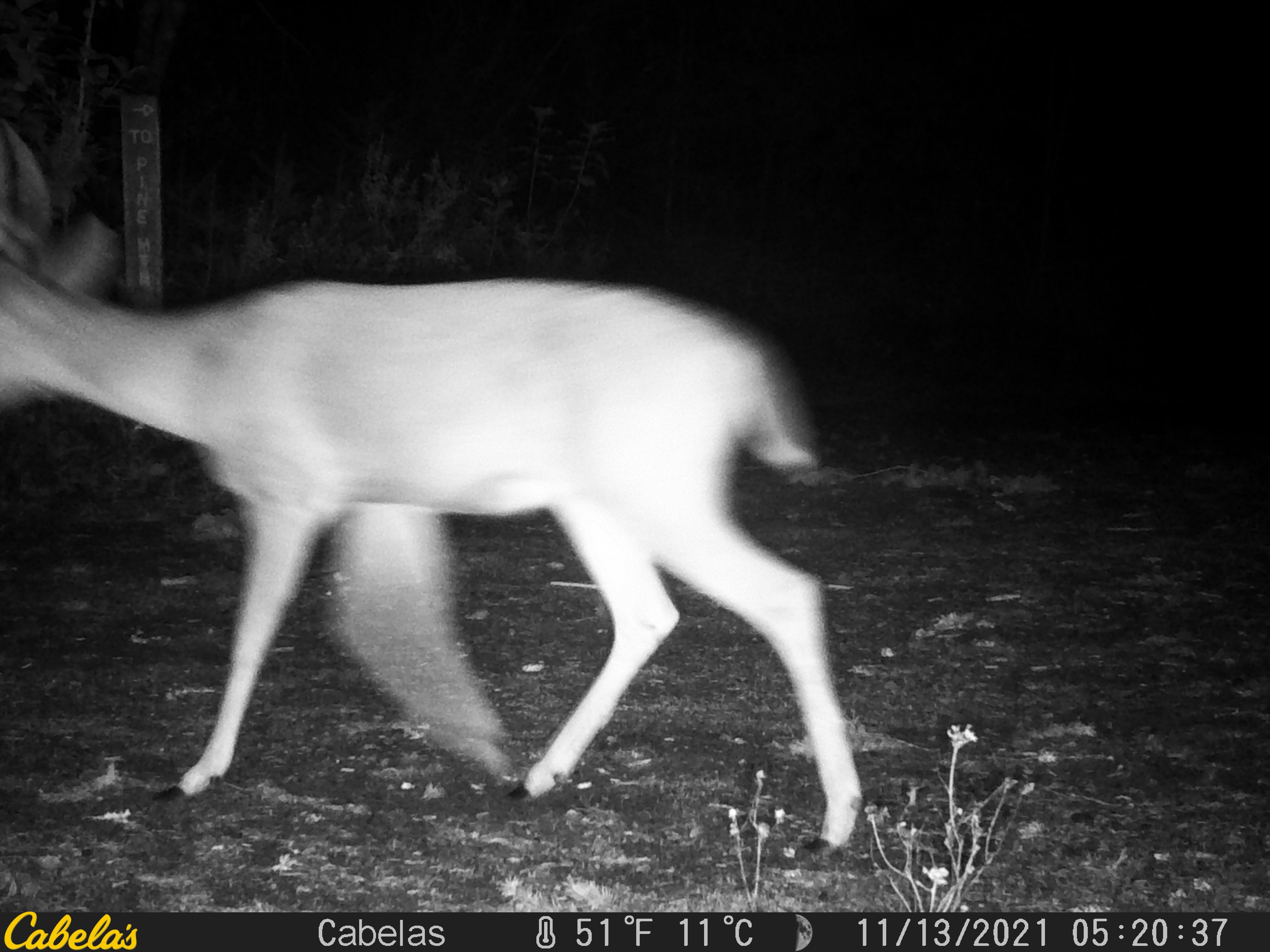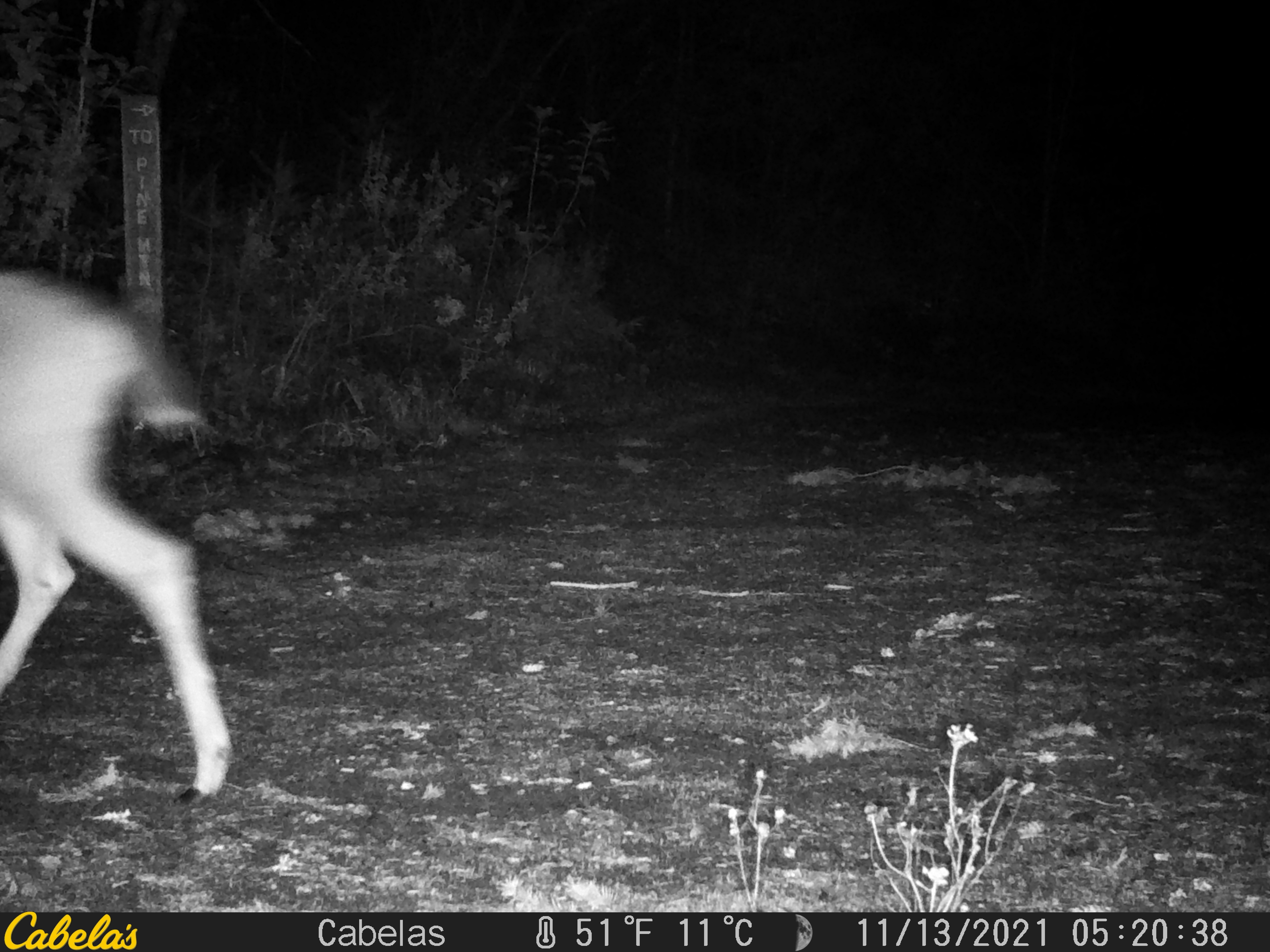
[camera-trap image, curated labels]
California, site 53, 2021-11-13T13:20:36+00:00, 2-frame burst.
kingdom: Animalia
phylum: Chordata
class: Mammalia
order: Artiodactyla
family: Cervidae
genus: Odocoileus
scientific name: Odocoileus hemionus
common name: mule deer